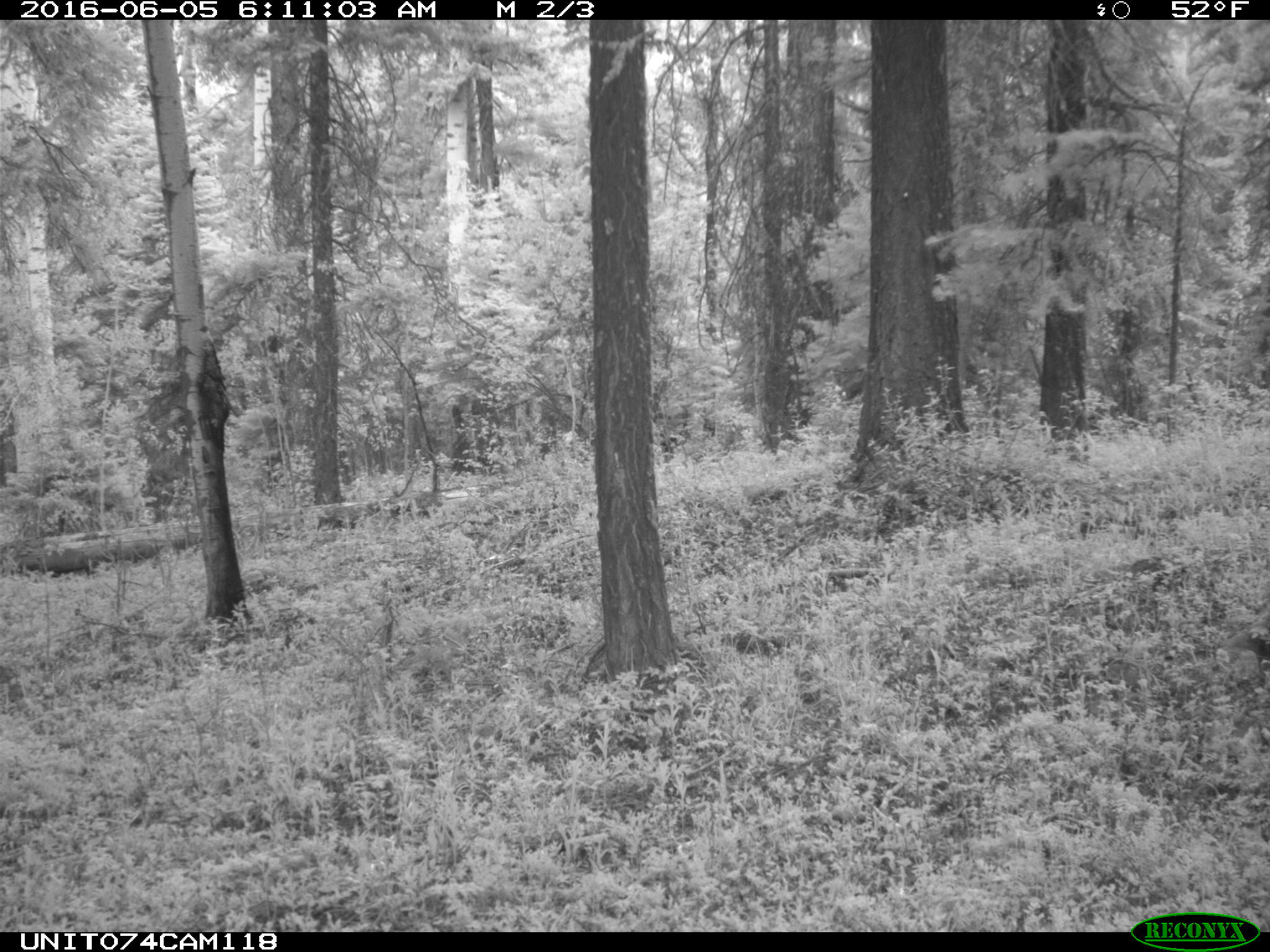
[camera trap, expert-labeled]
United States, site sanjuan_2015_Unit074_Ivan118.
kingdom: Animalia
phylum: Chordata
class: Mammalia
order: Artiodactyla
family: Cervidae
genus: Cervus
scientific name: Cervus elaphus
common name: red deer